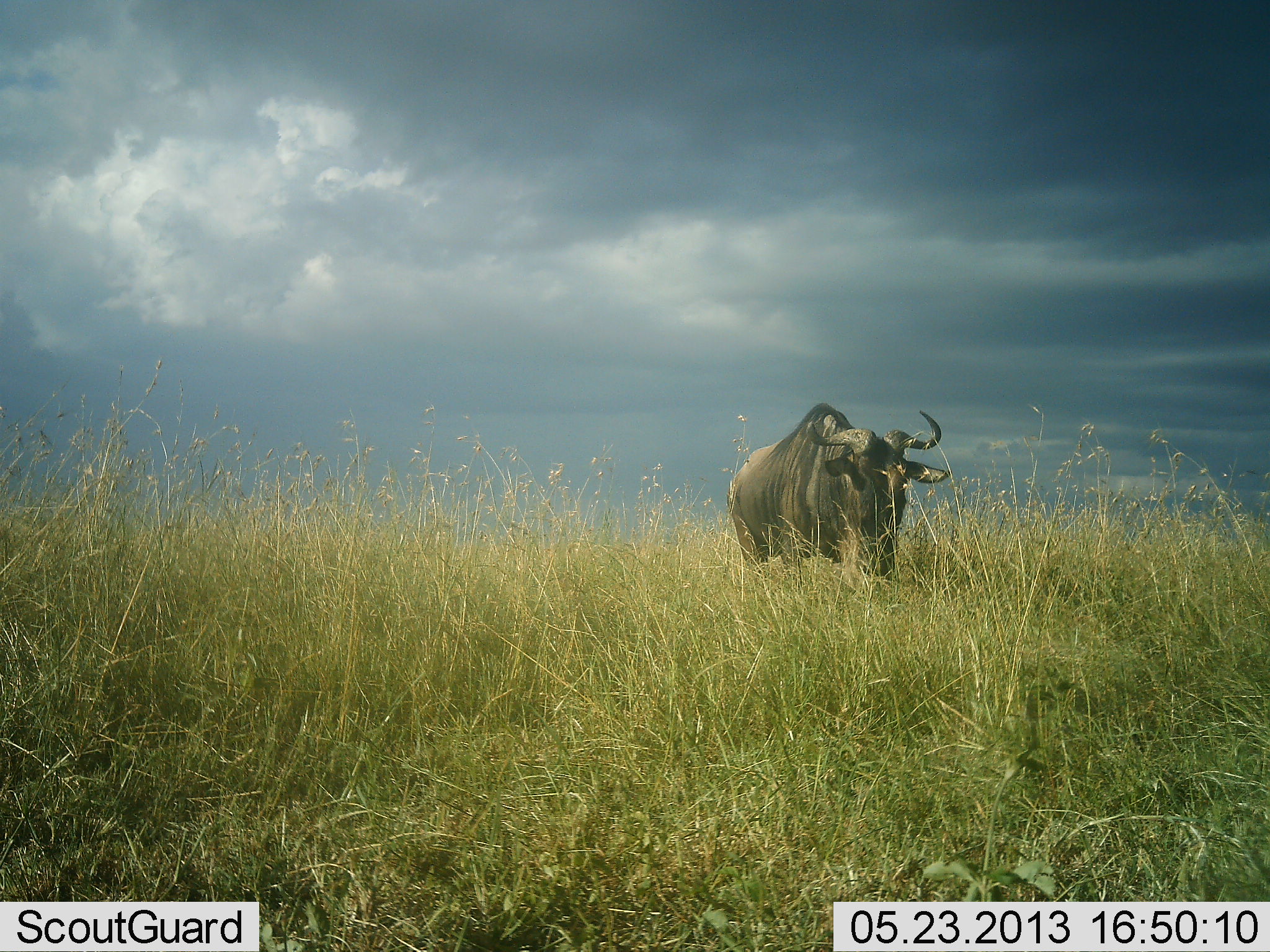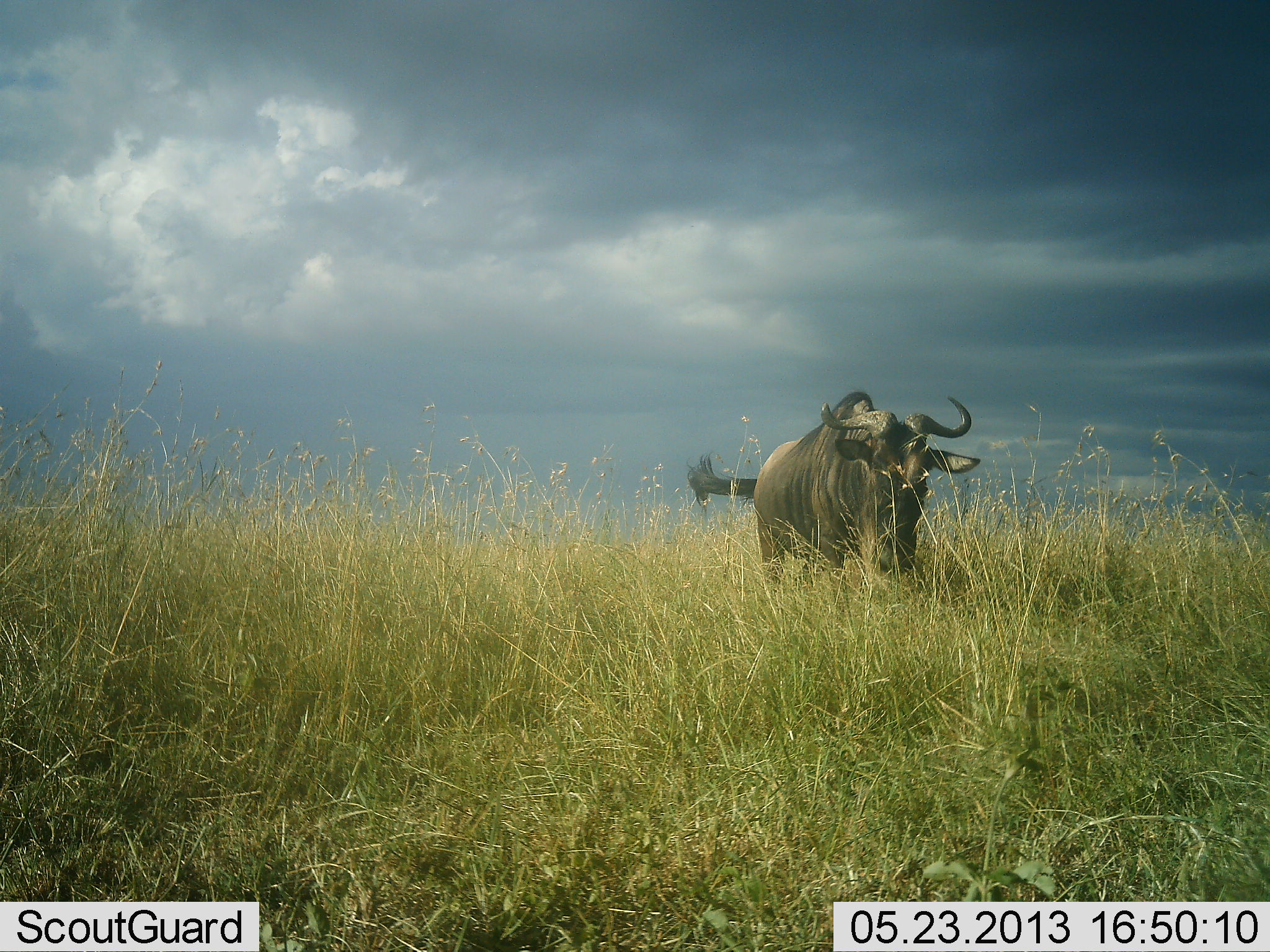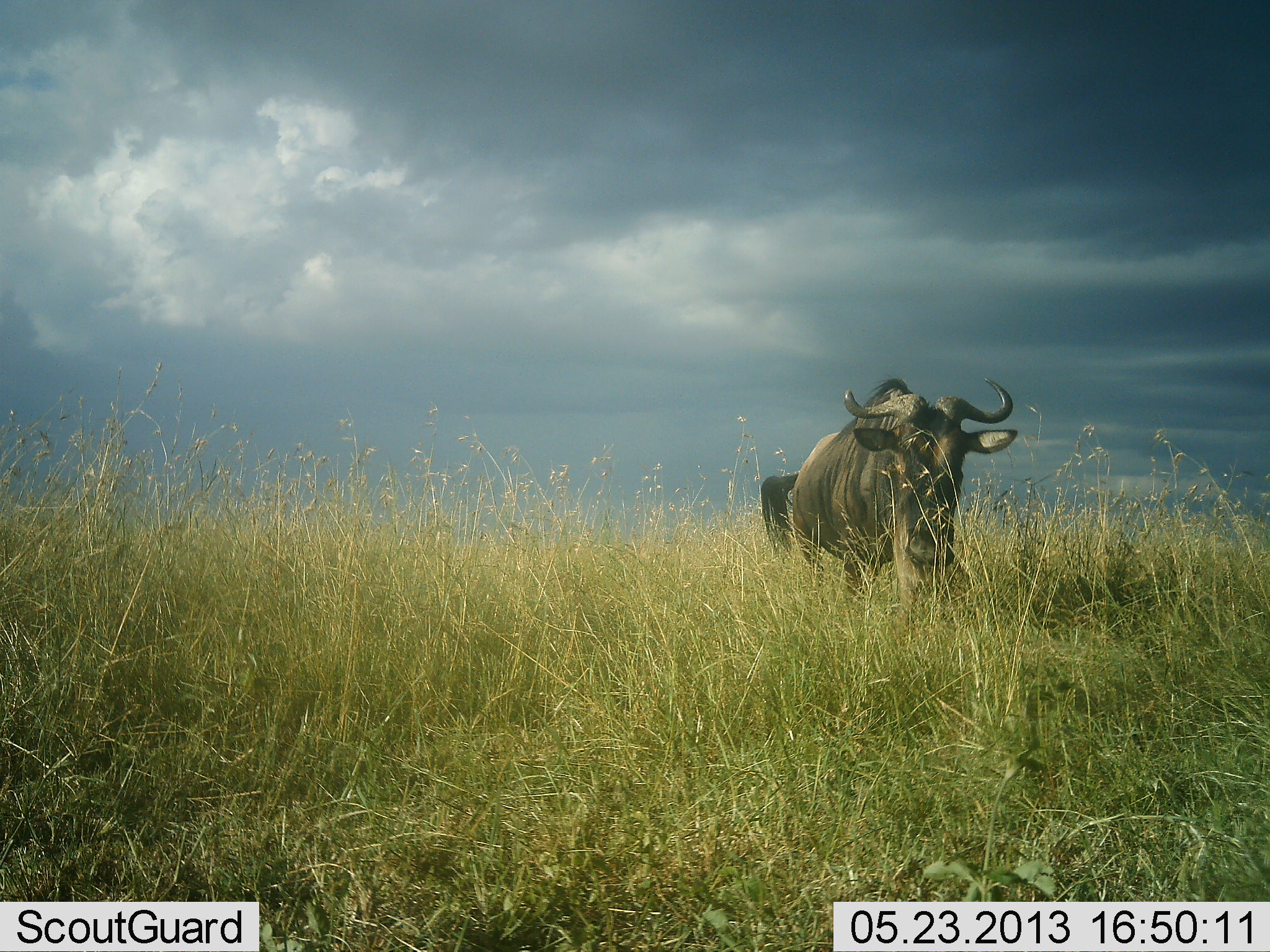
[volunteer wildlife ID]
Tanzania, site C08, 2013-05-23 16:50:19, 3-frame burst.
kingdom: Animalia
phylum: Chordata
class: Mammalia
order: Artiodactyla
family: Bovidae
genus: Connochaetes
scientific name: Connochaetes taurinus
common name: blue wildebeest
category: wildebeest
Wildebeest (blue wildebeest) (Connochaetes taurinus), count 1. Behavior (volunteer vote fractions): standing 18%, resting 0%, moving 86%, interacting 0%. Young present (vote fraction): 0%. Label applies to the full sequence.